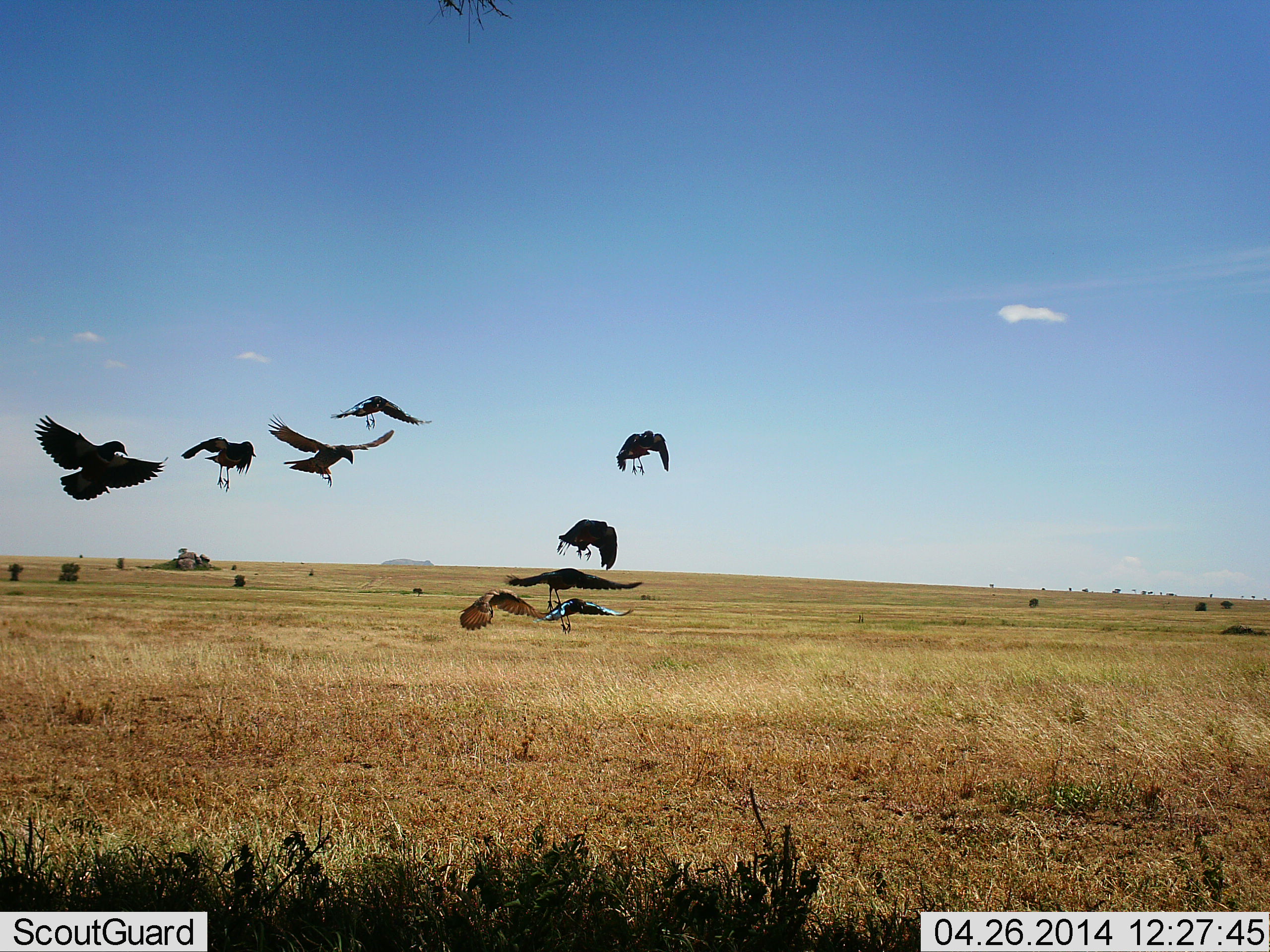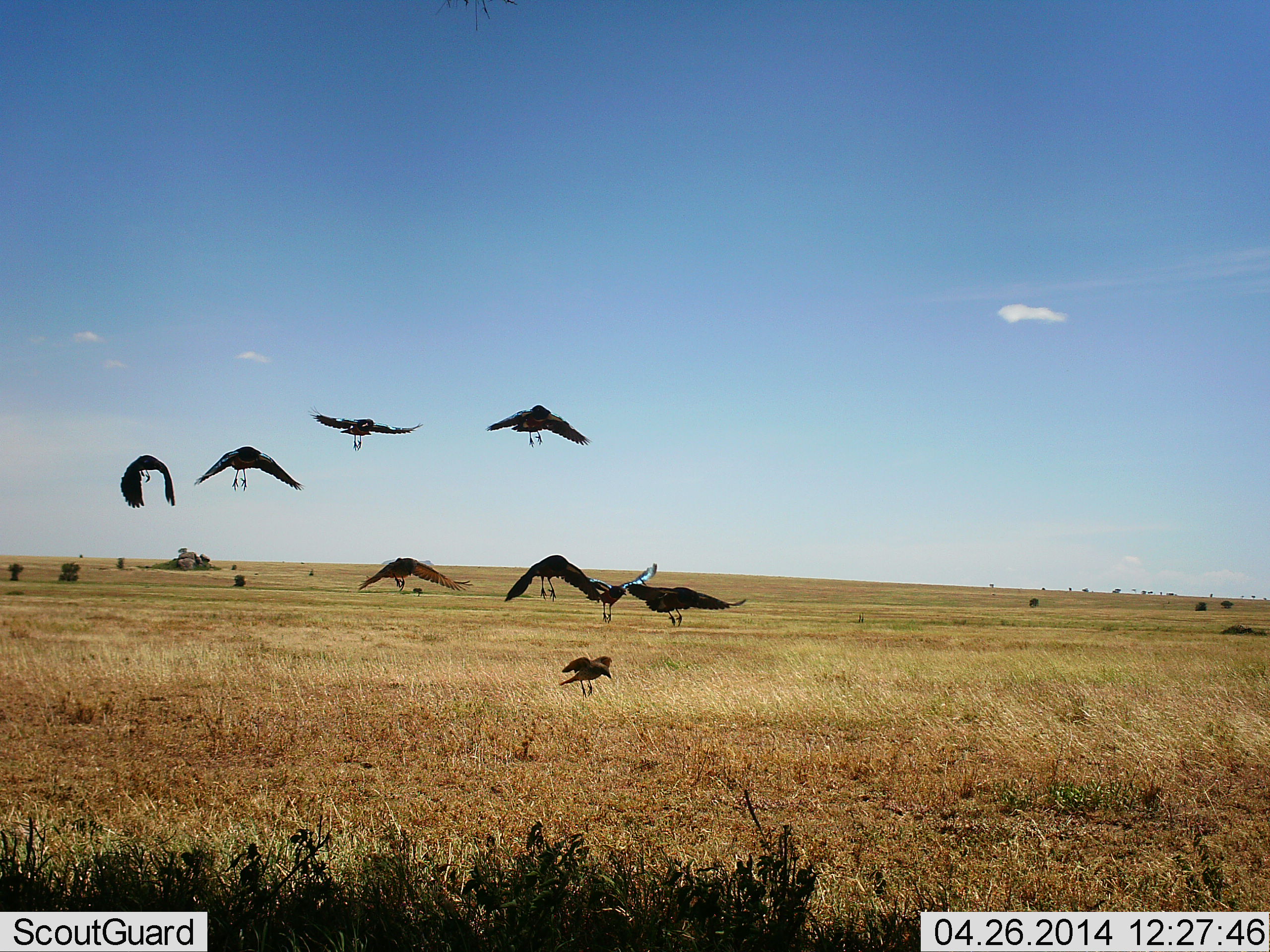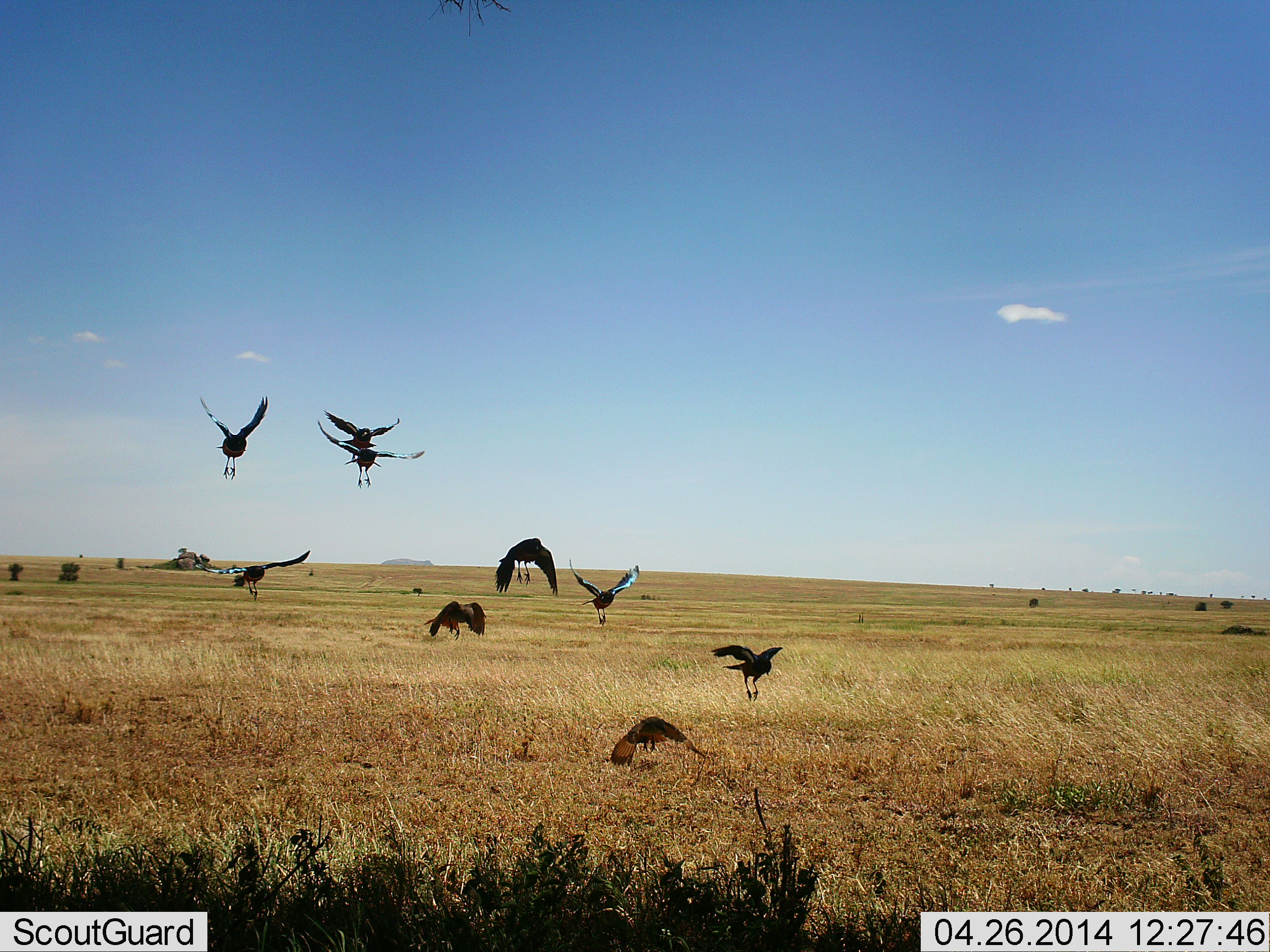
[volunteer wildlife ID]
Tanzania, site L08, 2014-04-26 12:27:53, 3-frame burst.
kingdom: Animalia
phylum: Chordata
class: Aves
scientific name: Aves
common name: bird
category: otherbird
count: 9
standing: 0%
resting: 0%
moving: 100%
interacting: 5%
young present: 0%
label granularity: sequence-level